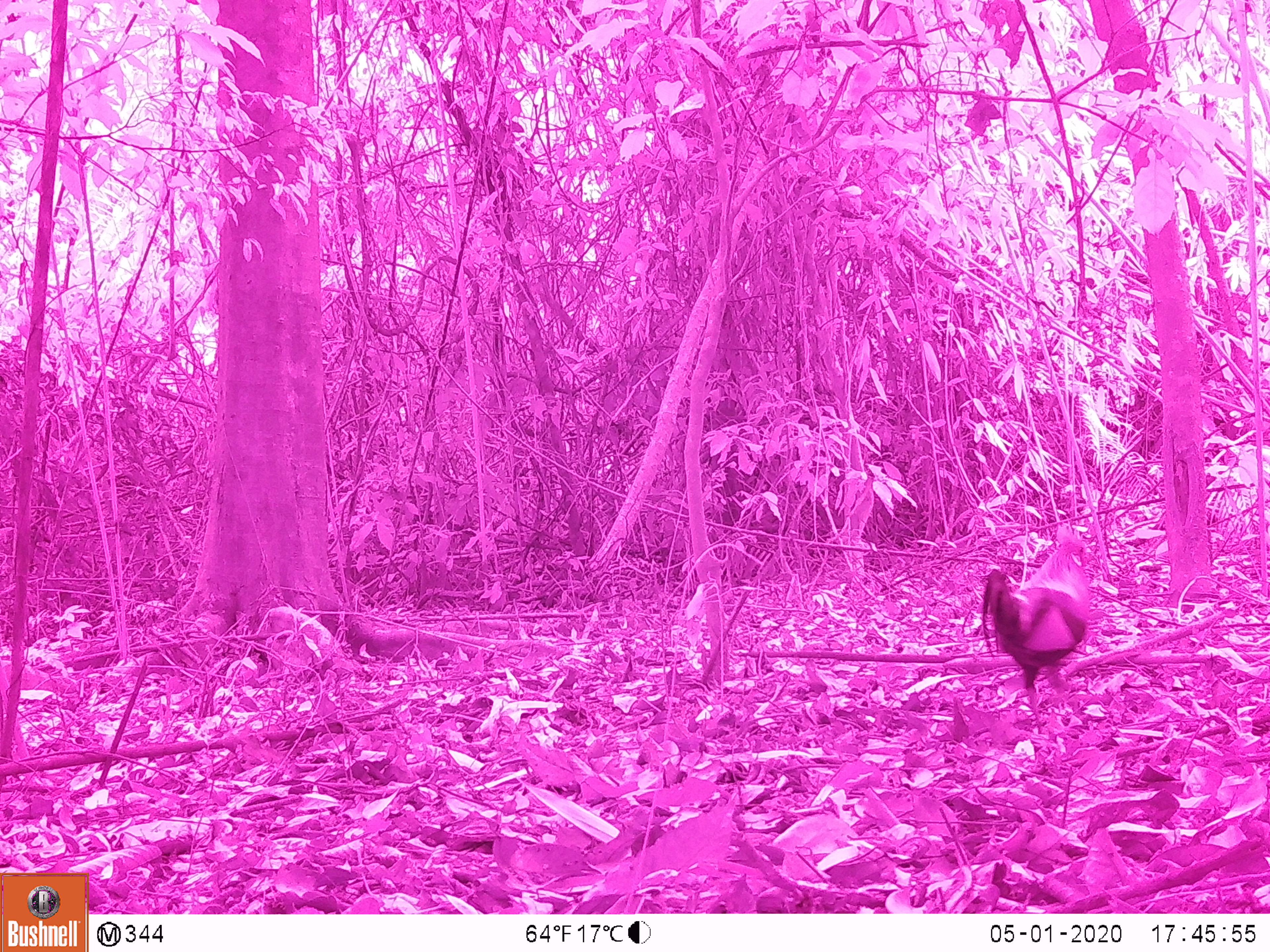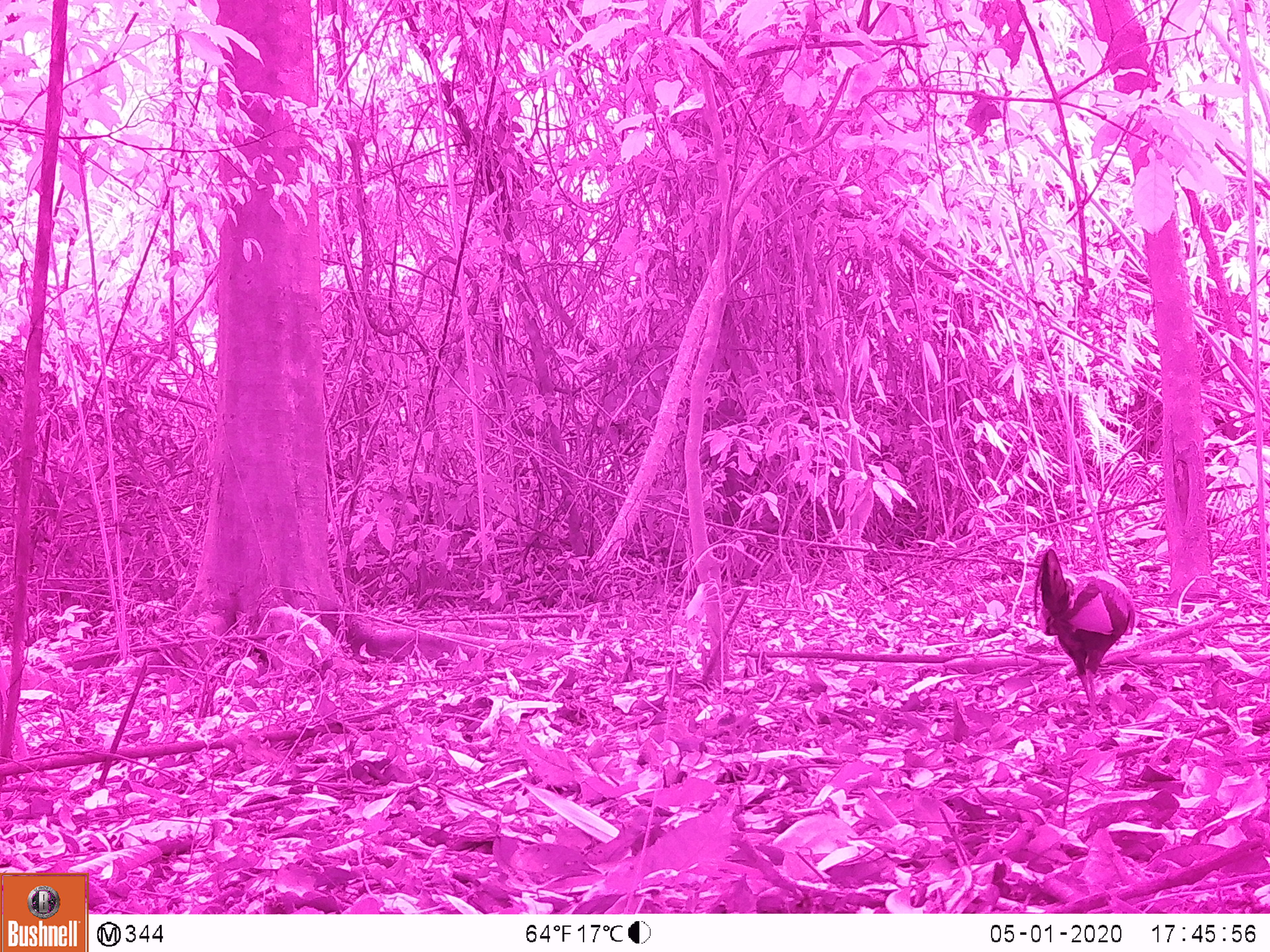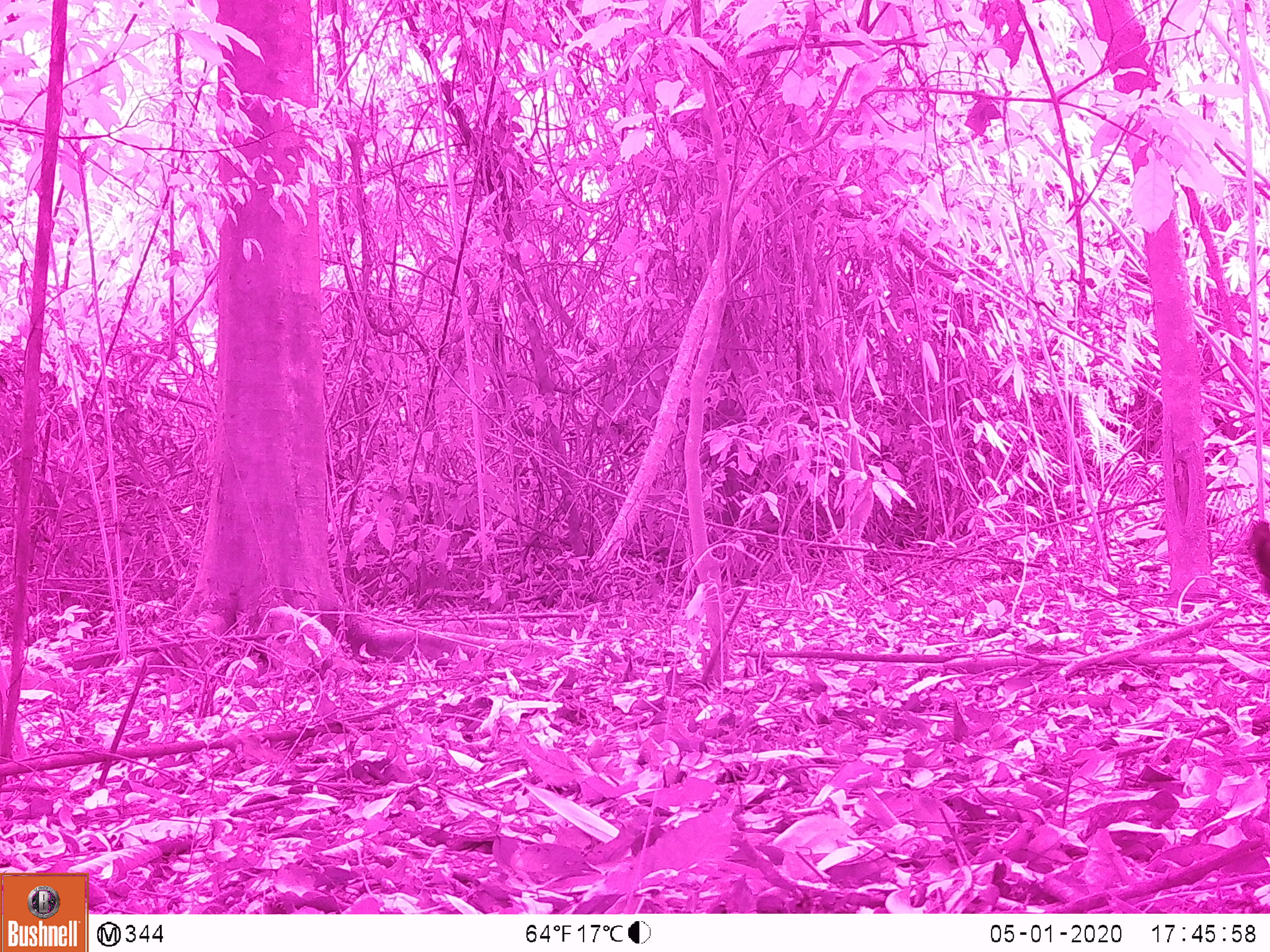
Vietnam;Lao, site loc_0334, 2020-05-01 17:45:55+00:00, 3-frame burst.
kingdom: Animalia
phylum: Chordata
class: Aves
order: Galliformes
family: Phasianidae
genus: Gallus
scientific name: Gallus gallus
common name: red junglefowl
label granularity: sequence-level